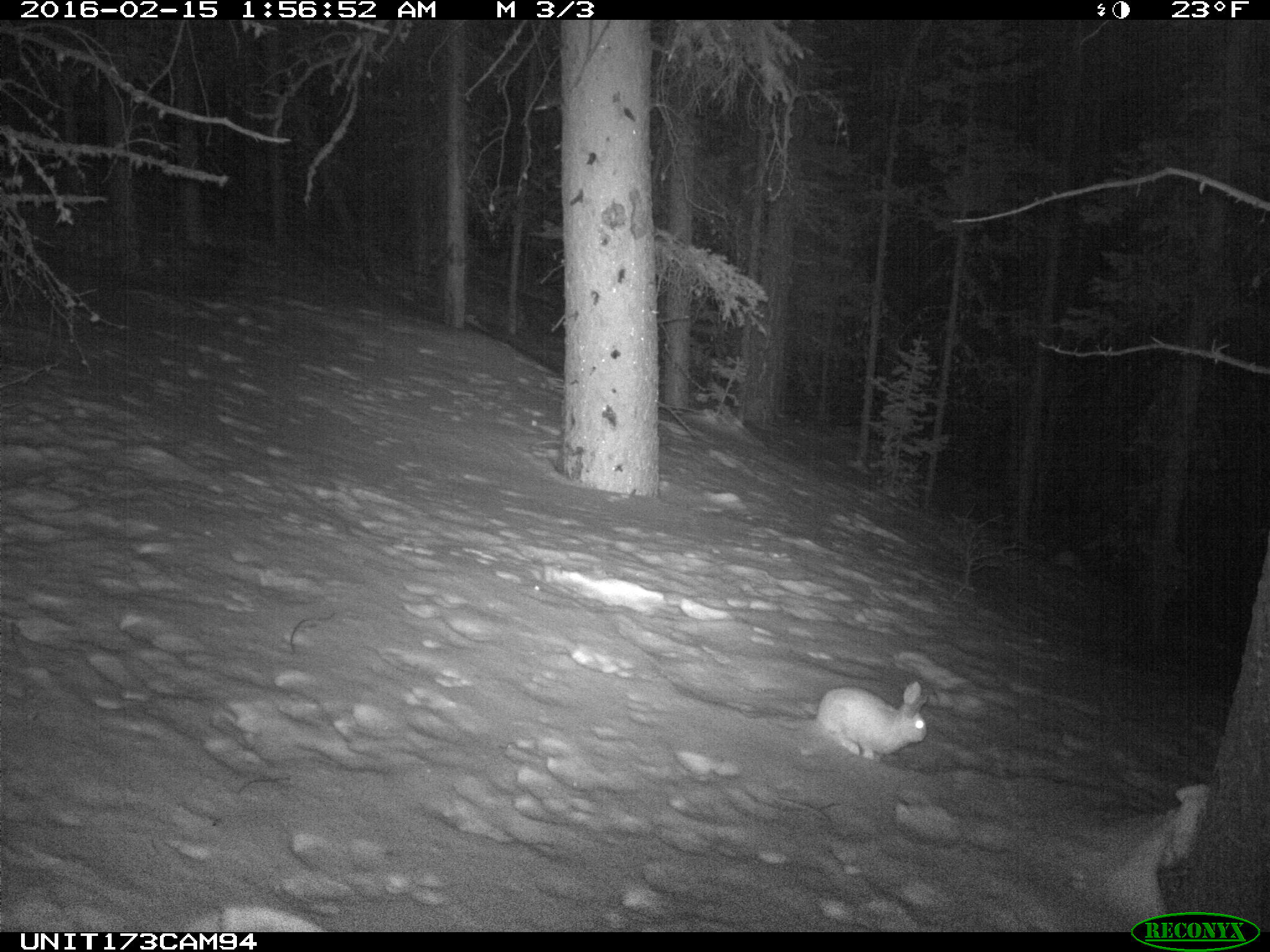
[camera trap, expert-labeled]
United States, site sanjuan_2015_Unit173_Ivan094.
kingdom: Animalia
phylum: Chordata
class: Mammalia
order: Lagomorpha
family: Leporidae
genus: Lepus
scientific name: Lepus americanus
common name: snowshoe hare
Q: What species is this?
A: Lepus americanus (snowshoe hare).